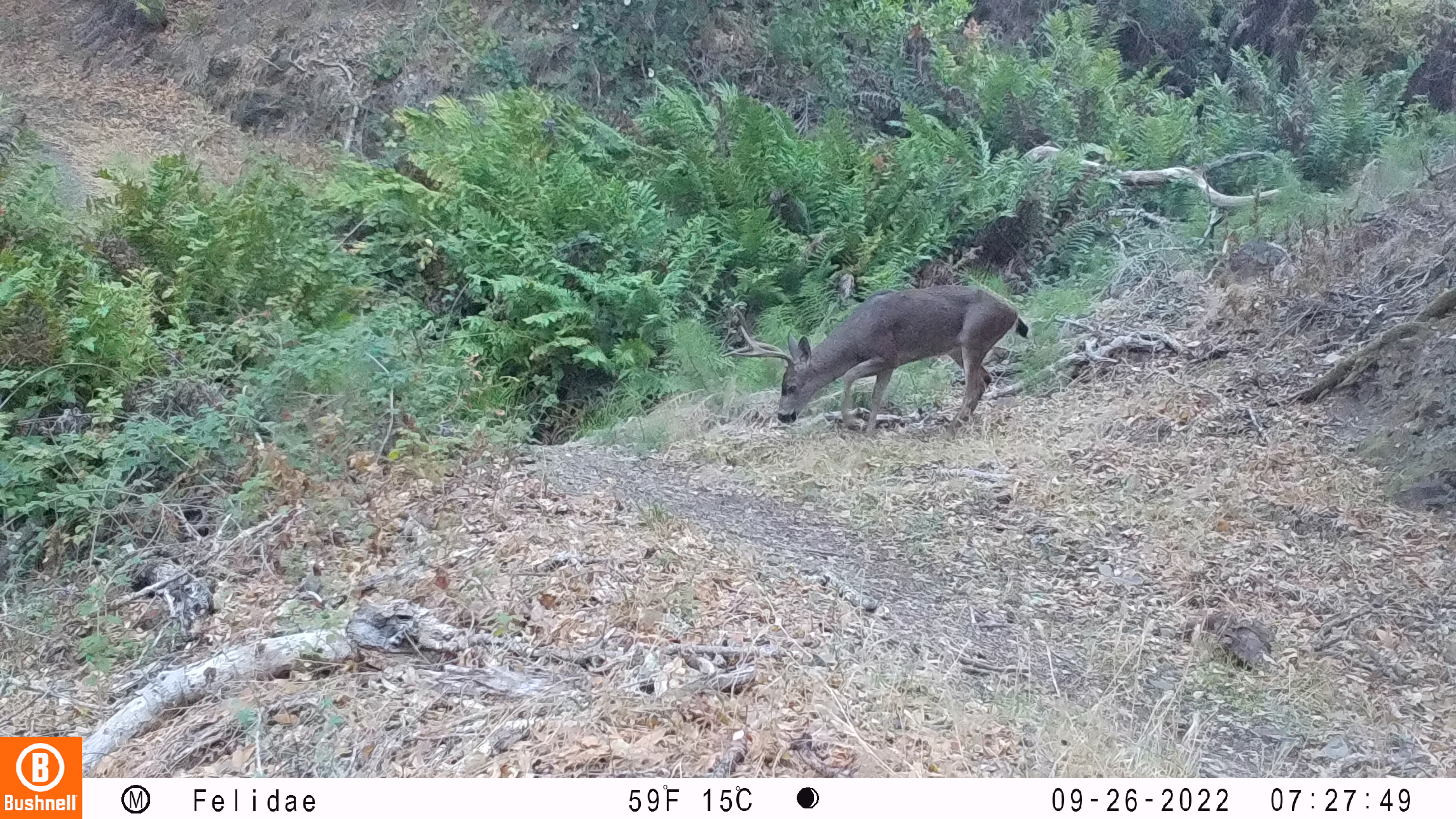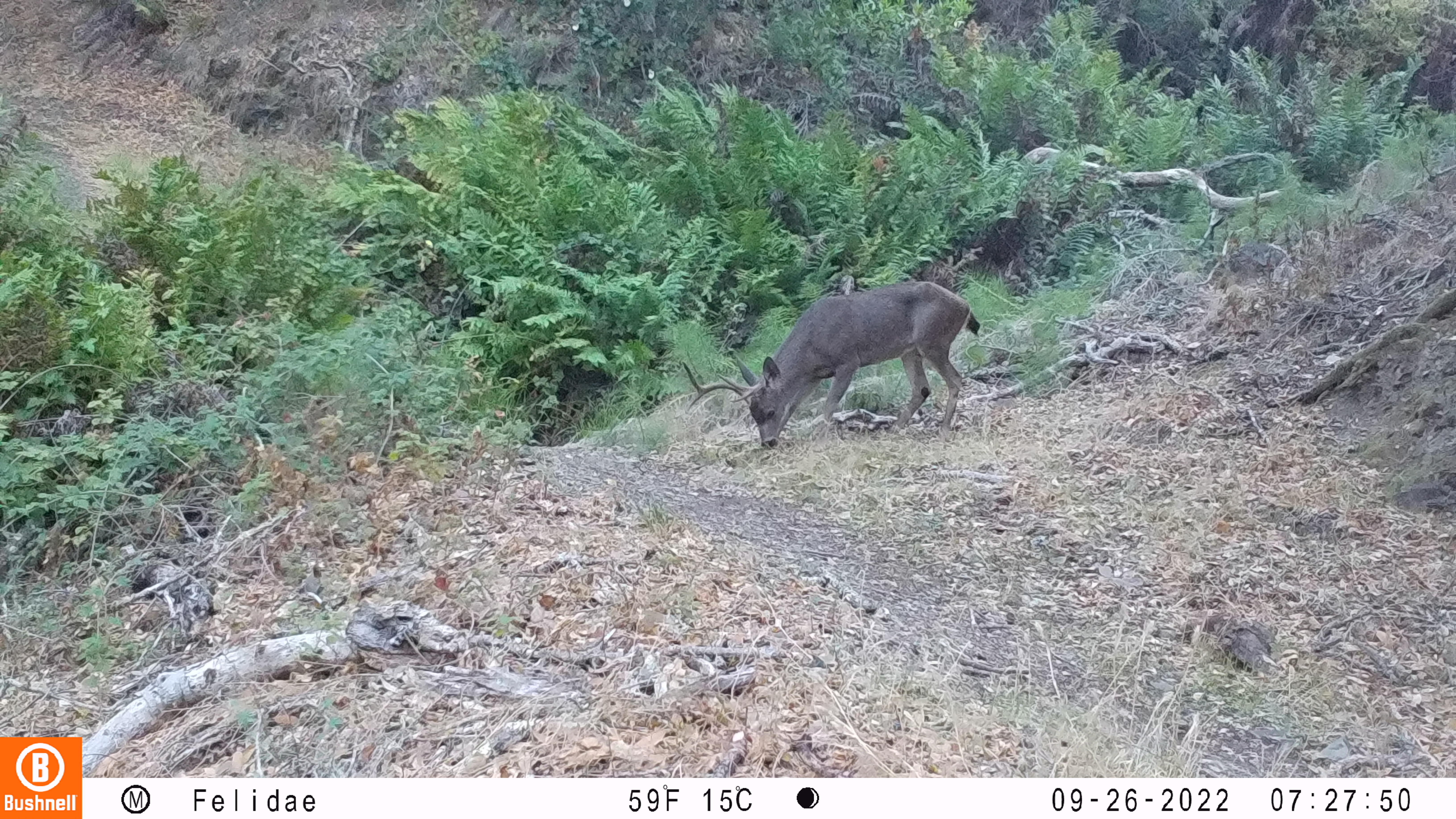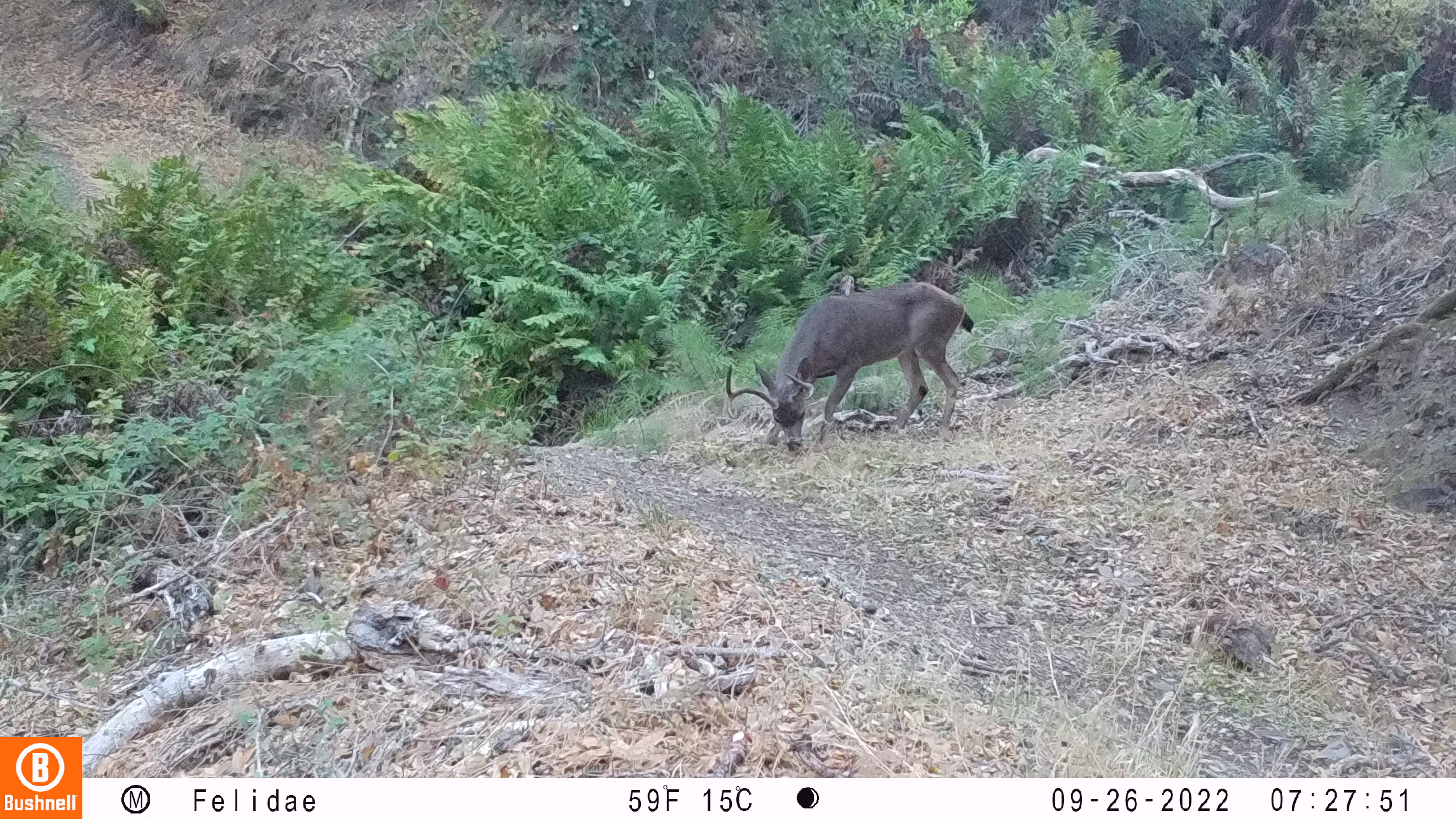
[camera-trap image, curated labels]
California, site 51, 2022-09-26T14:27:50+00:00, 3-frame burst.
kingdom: Animalia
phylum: Chordata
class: Mammalia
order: Artiodactyla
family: Cervidae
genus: Odocoileus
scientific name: Odocoileus hemionus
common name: mule deer